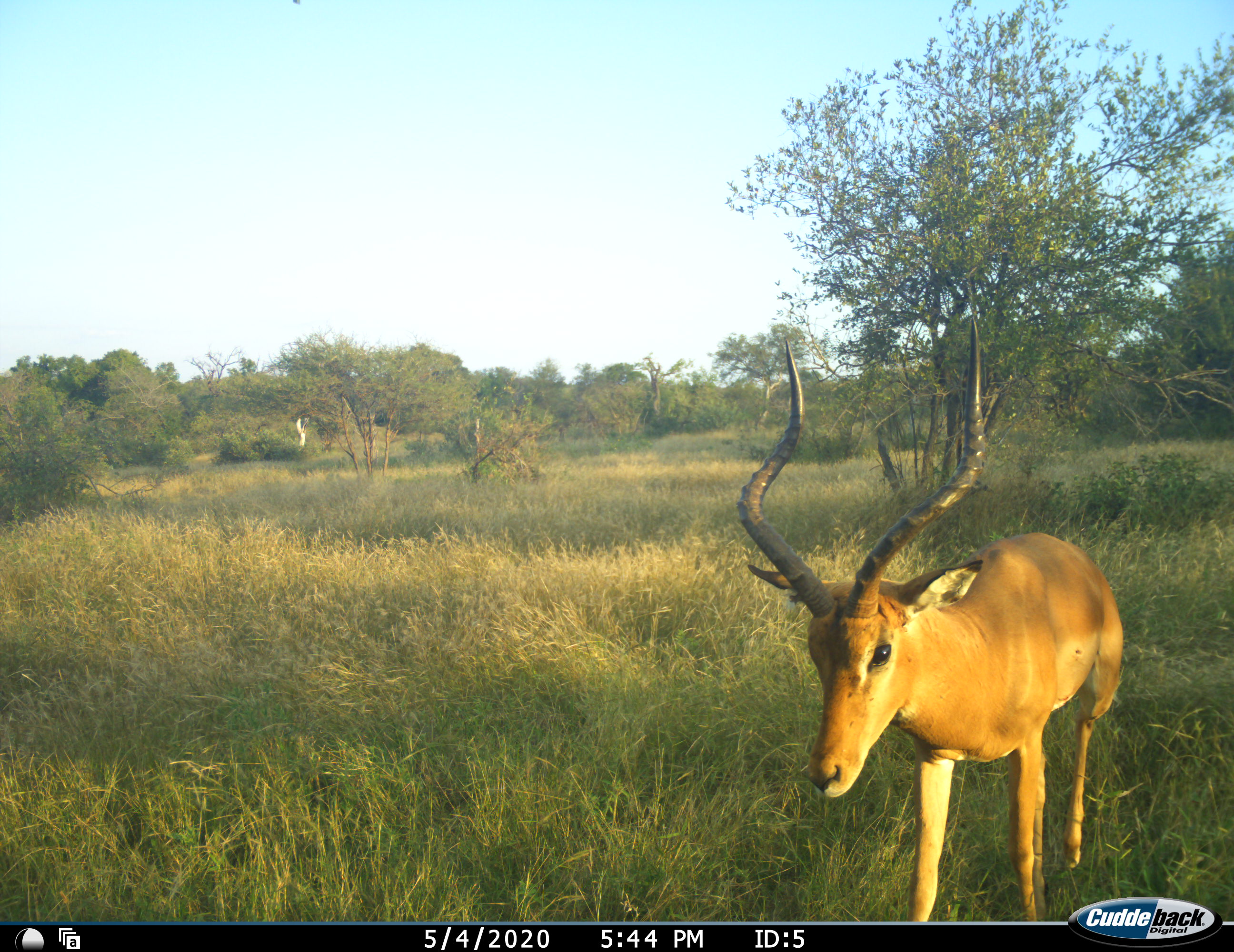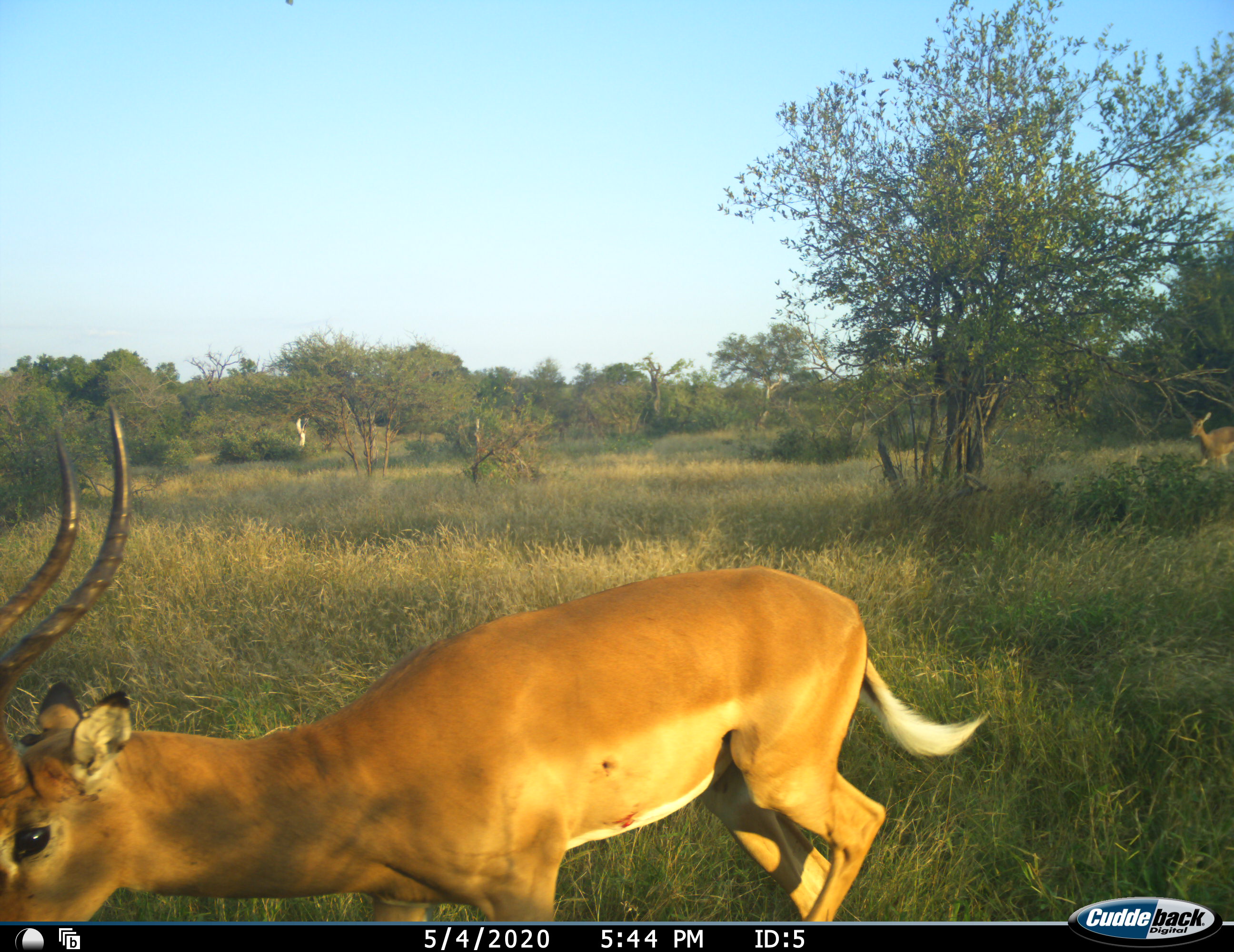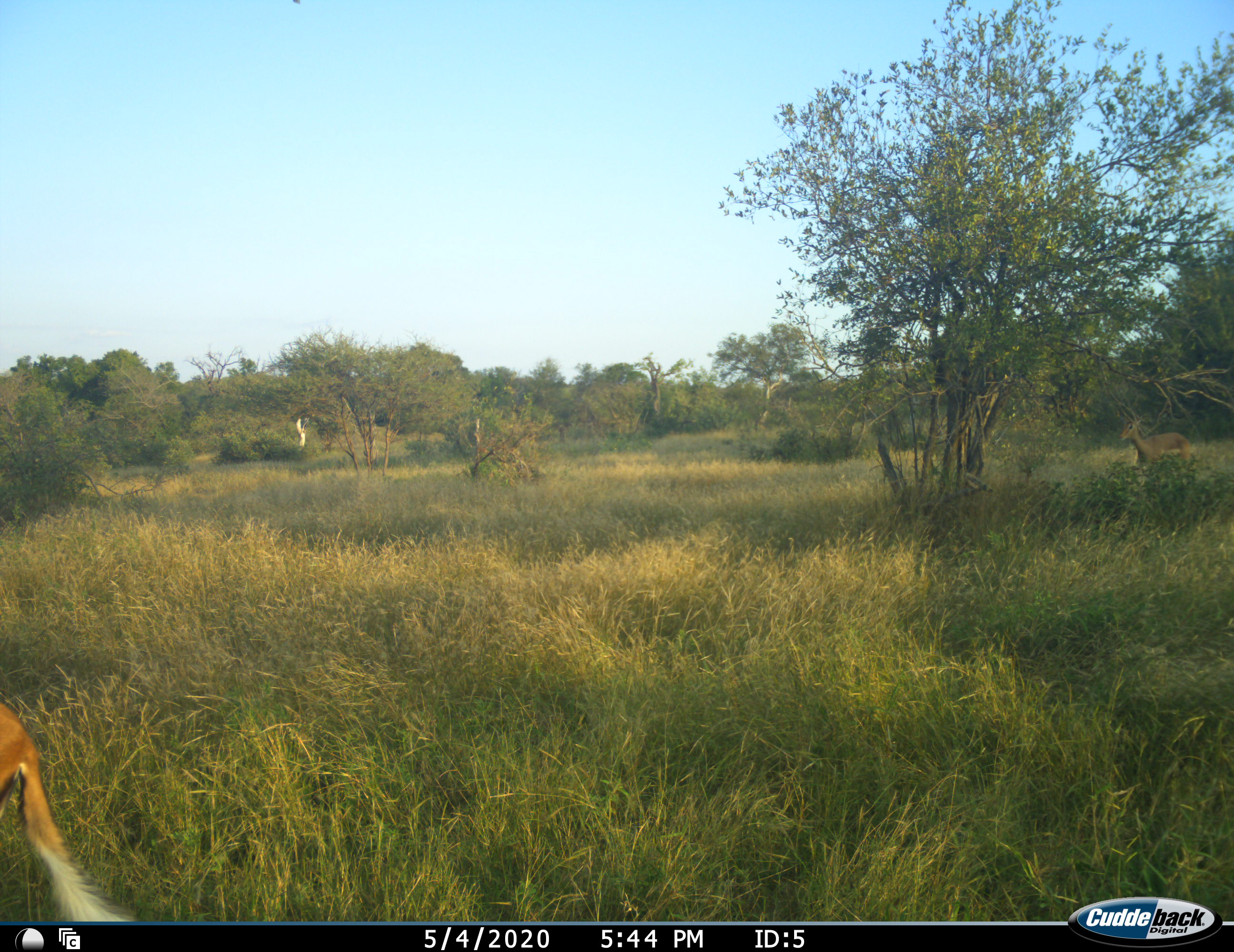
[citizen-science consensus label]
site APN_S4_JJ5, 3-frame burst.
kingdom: Animalia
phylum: Chordata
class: Mammalia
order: Artiodactyla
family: Bovidae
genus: Aepyceros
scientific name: Aepyceros melampus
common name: impala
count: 2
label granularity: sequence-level